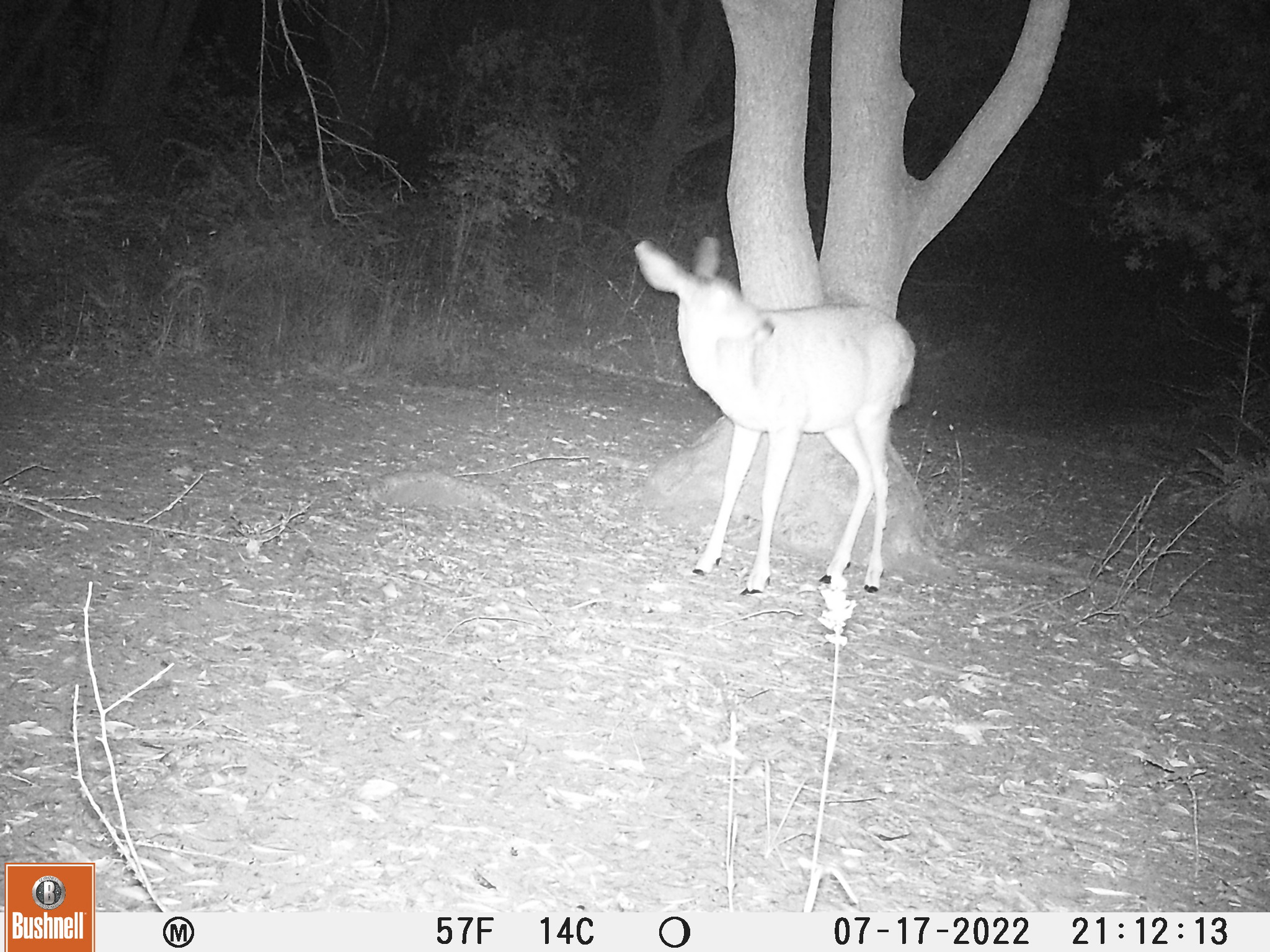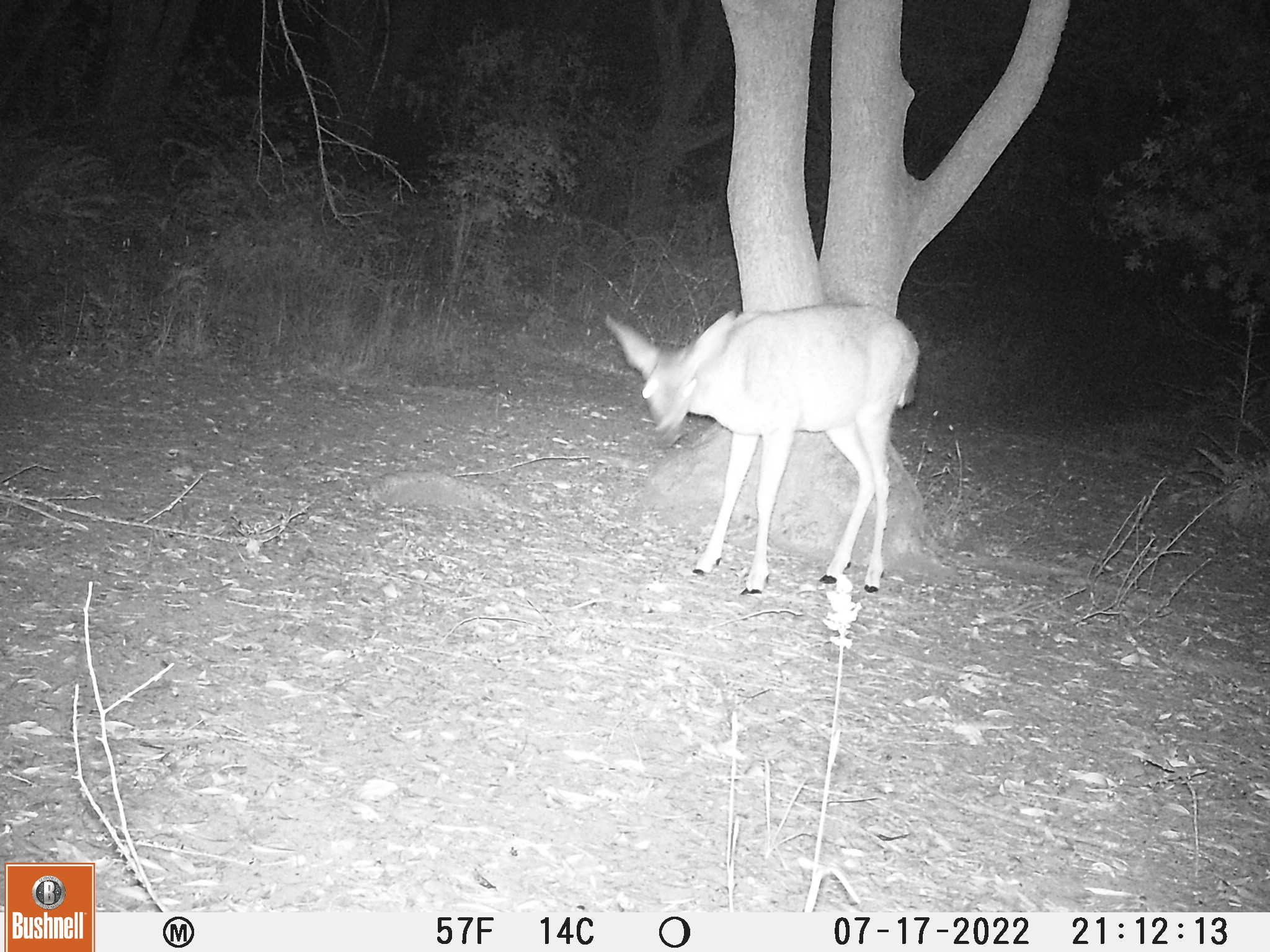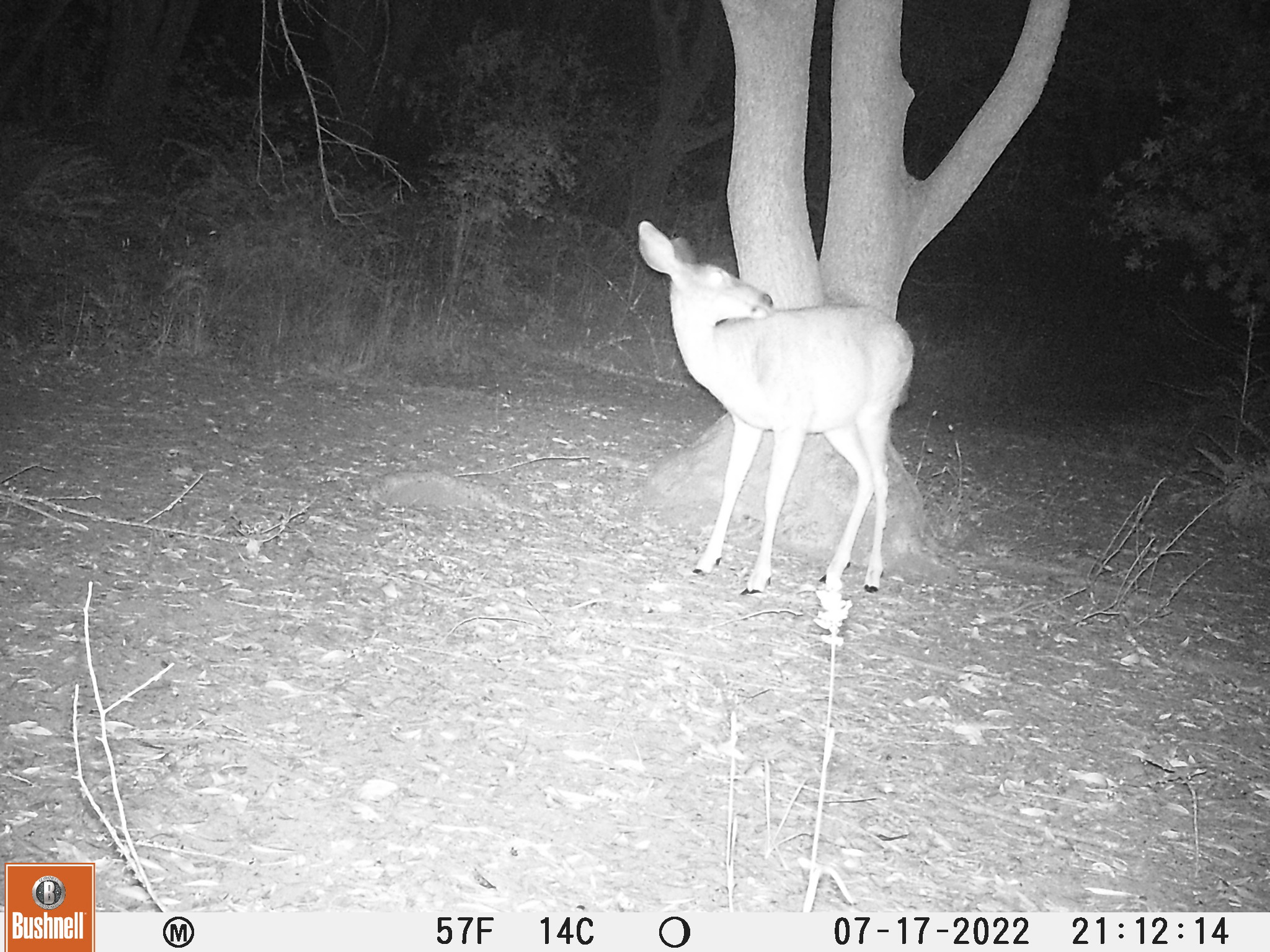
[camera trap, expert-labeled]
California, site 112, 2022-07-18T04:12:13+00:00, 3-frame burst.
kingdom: Animalia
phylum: Chordata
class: Mammalia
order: Artiodactyla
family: Cervidae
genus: Odocoileus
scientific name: Odocoileus hemionus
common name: mule deer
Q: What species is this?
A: Mule deer (Odocoileus hemionus).